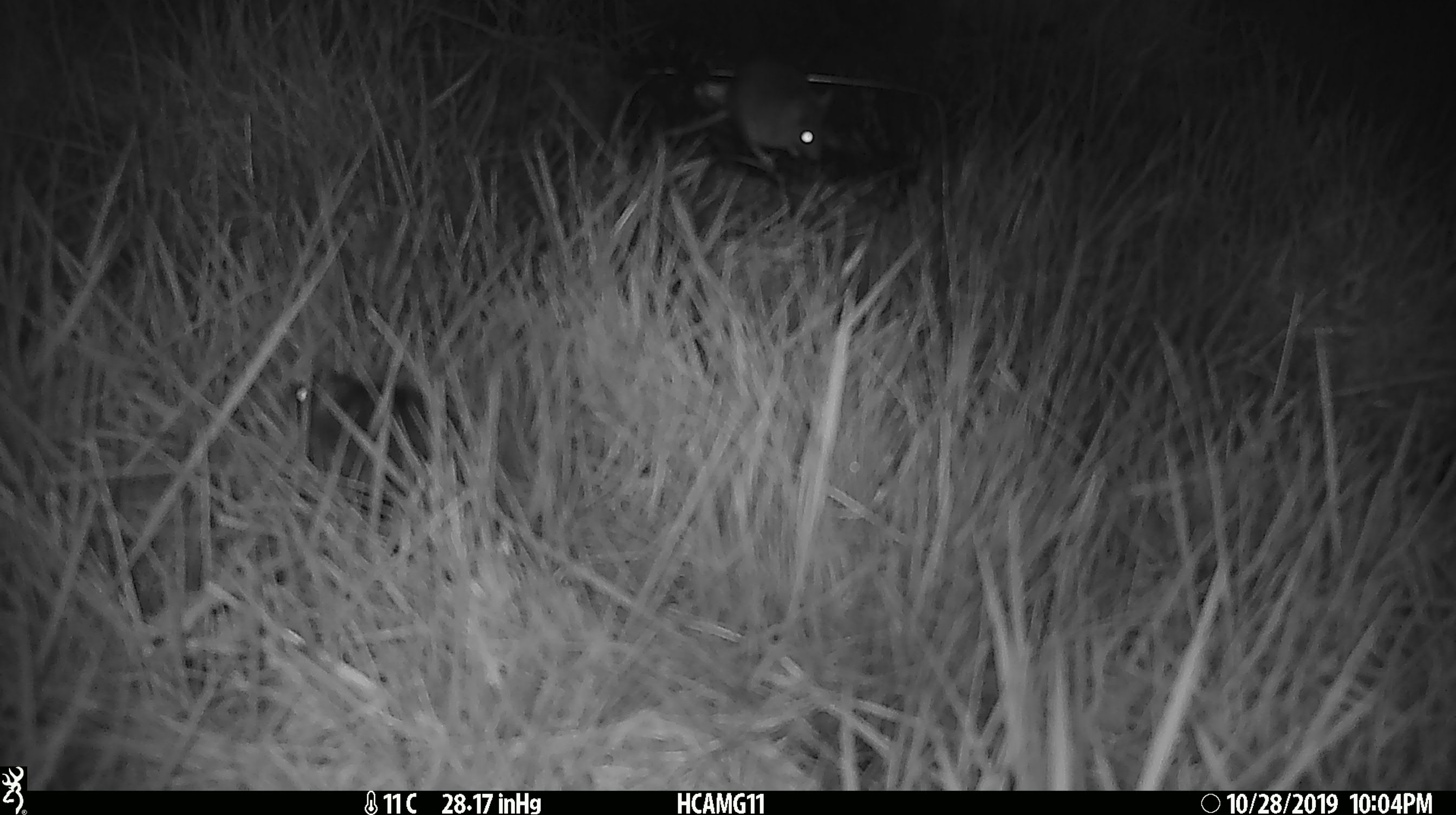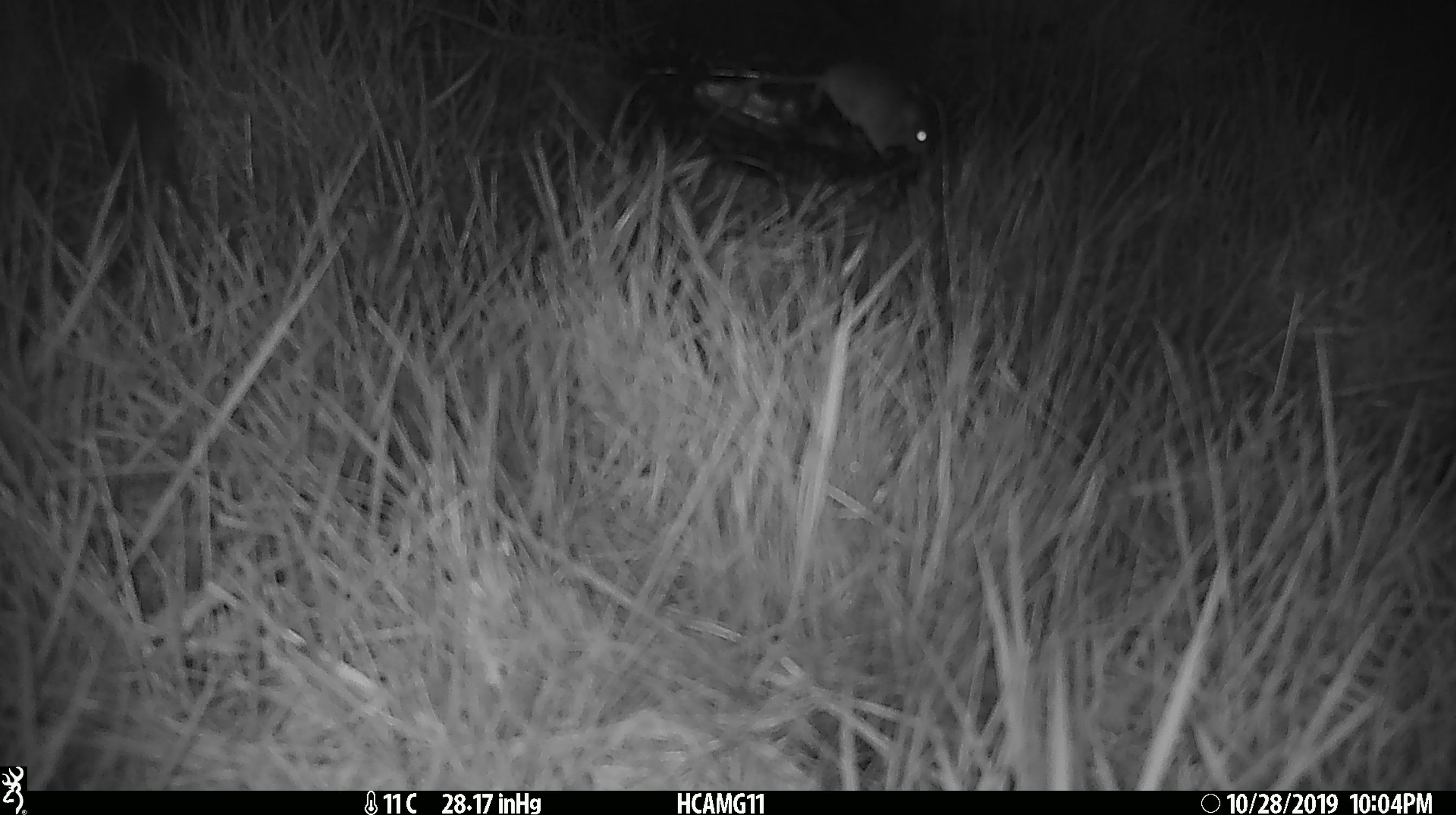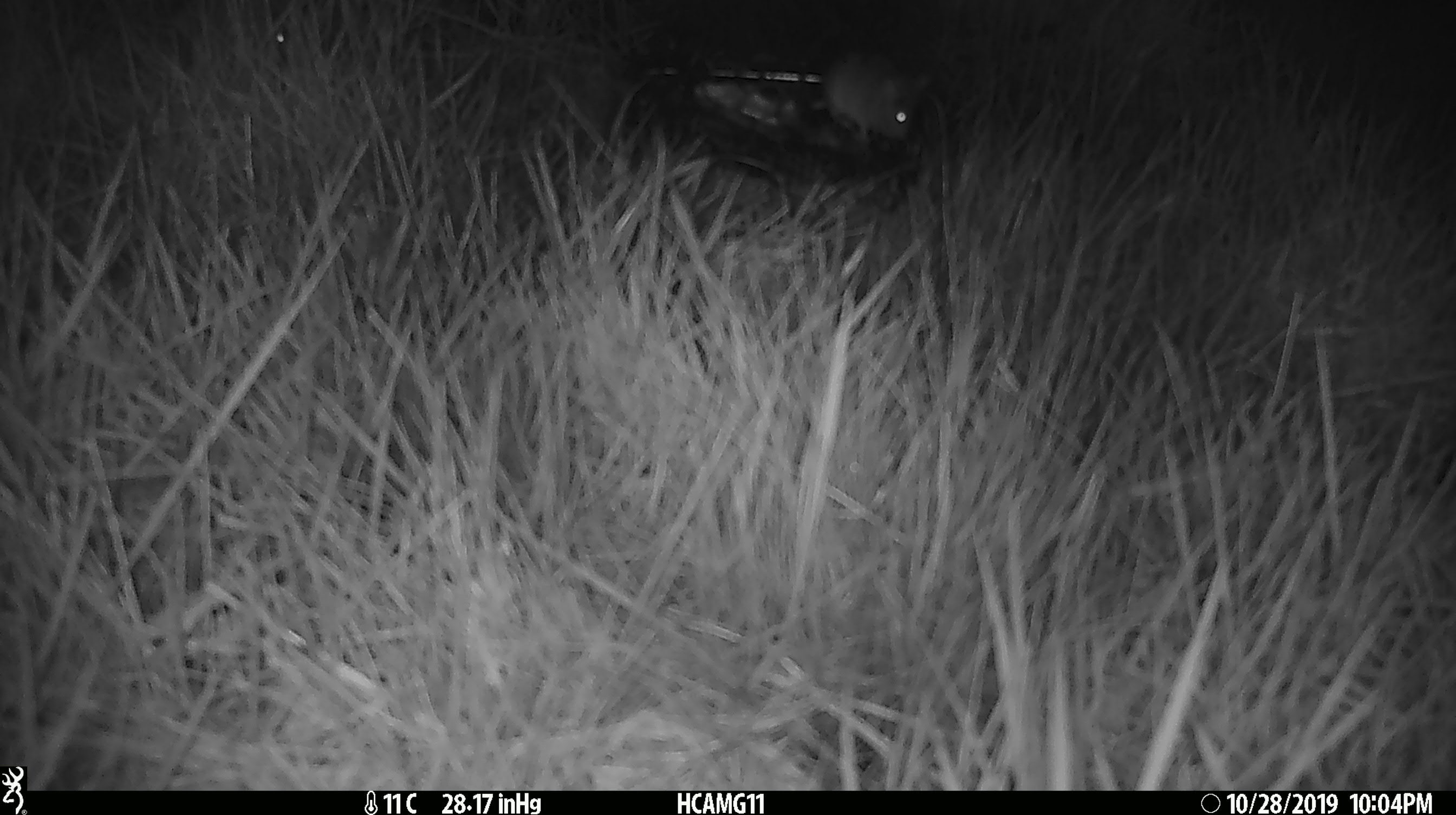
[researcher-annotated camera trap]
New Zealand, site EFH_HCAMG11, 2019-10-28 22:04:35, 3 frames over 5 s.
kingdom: Animalia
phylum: Chordata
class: Mammalia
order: Rodentia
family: Muridae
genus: Mus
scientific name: Mus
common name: mouse